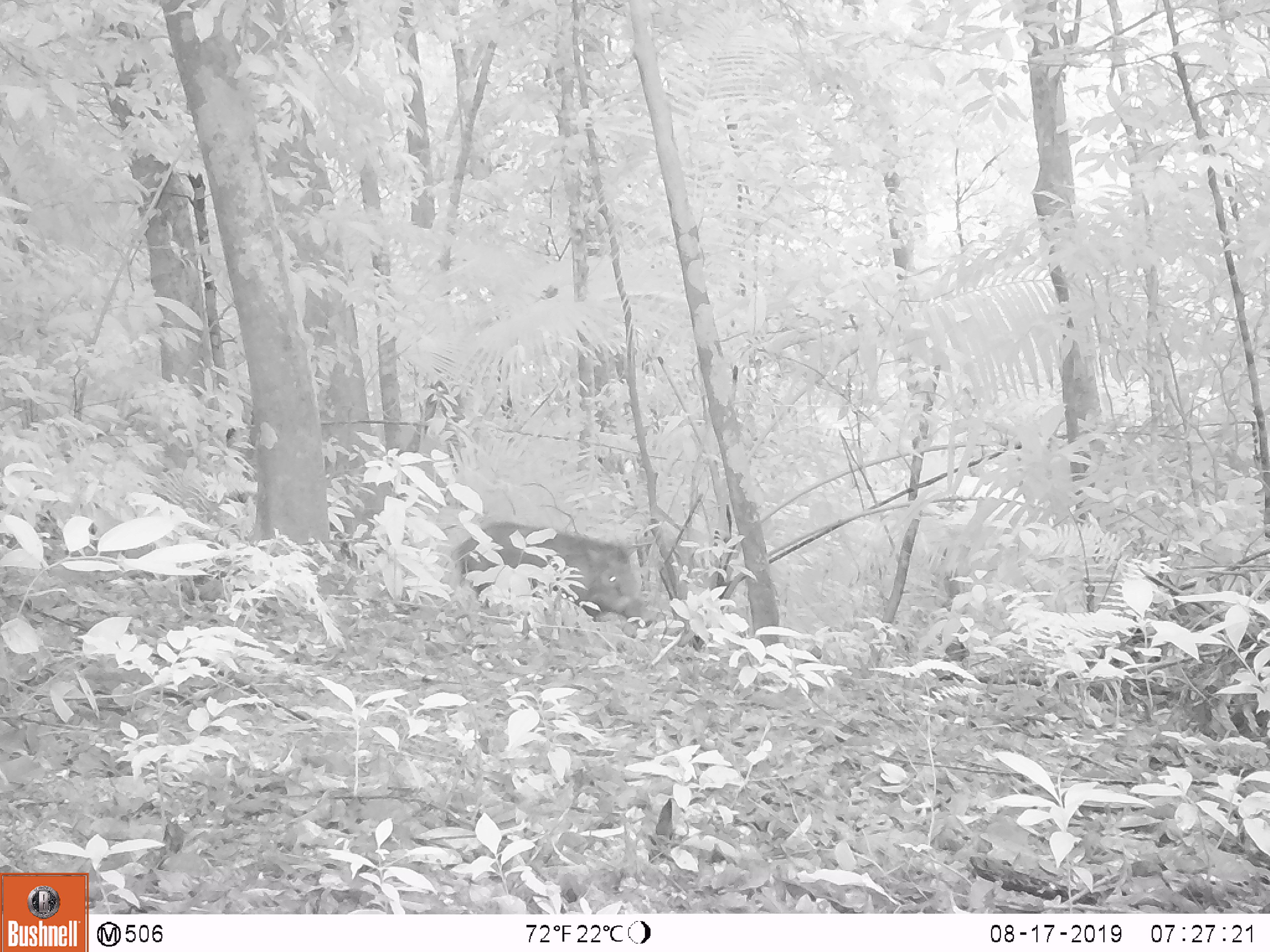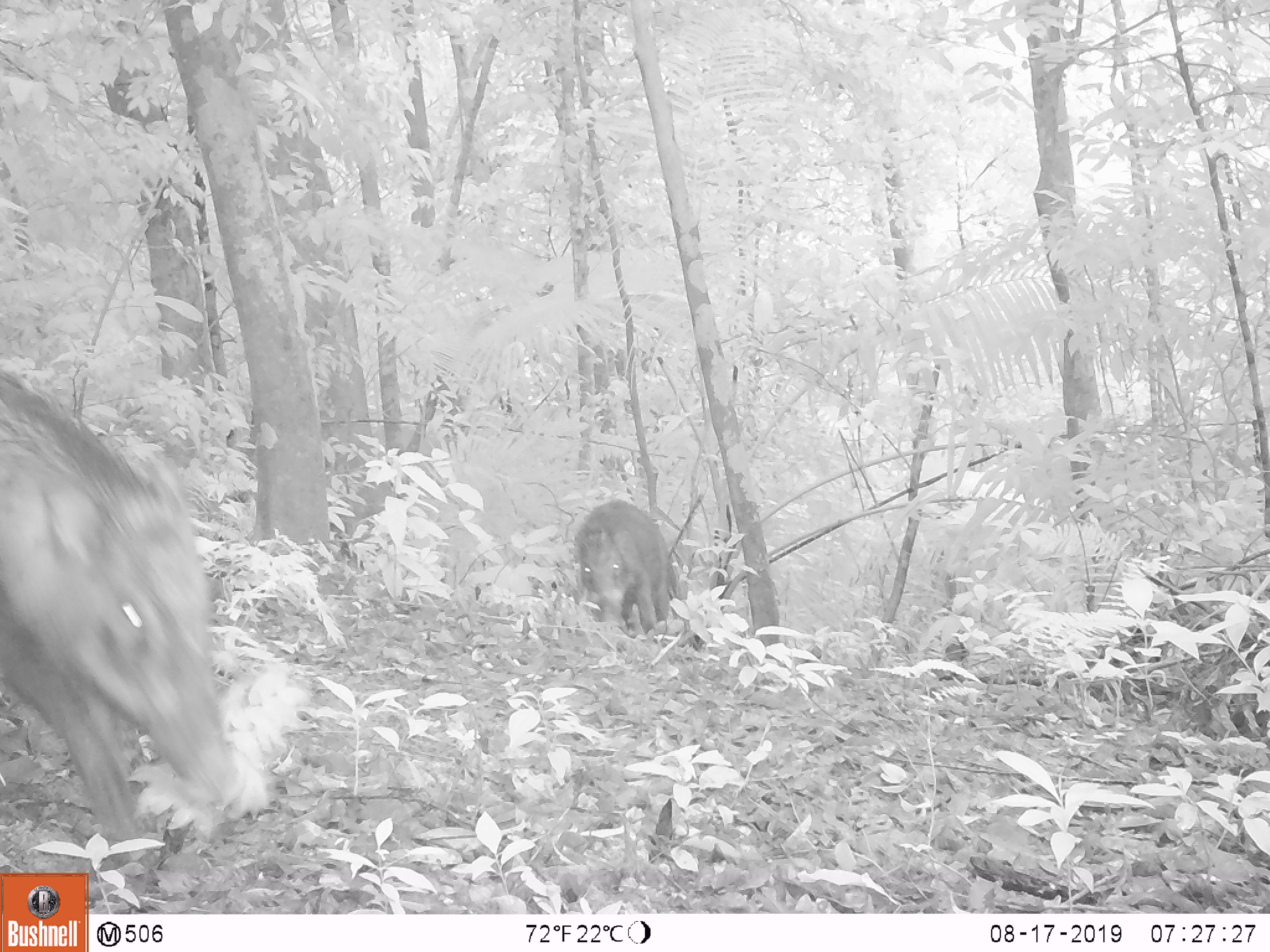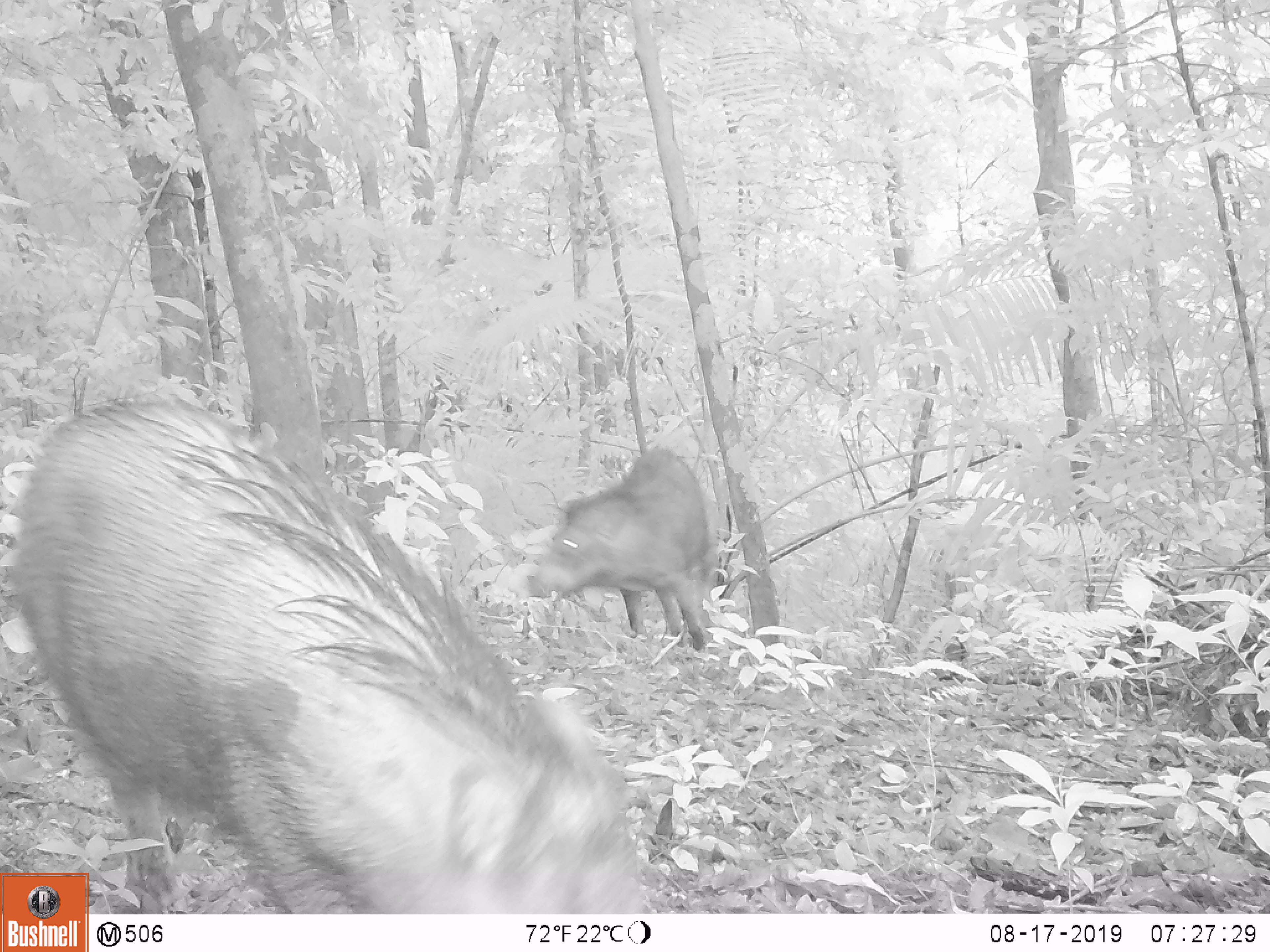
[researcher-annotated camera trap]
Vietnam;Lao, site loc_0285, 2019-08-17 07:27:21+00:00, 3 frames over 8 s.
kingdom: Animalia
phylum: Chordata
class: Mammalia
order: Artiodactyla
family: Suidae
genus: Sus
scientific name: Sus scrofa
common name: eurasian wild pig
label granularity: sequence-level